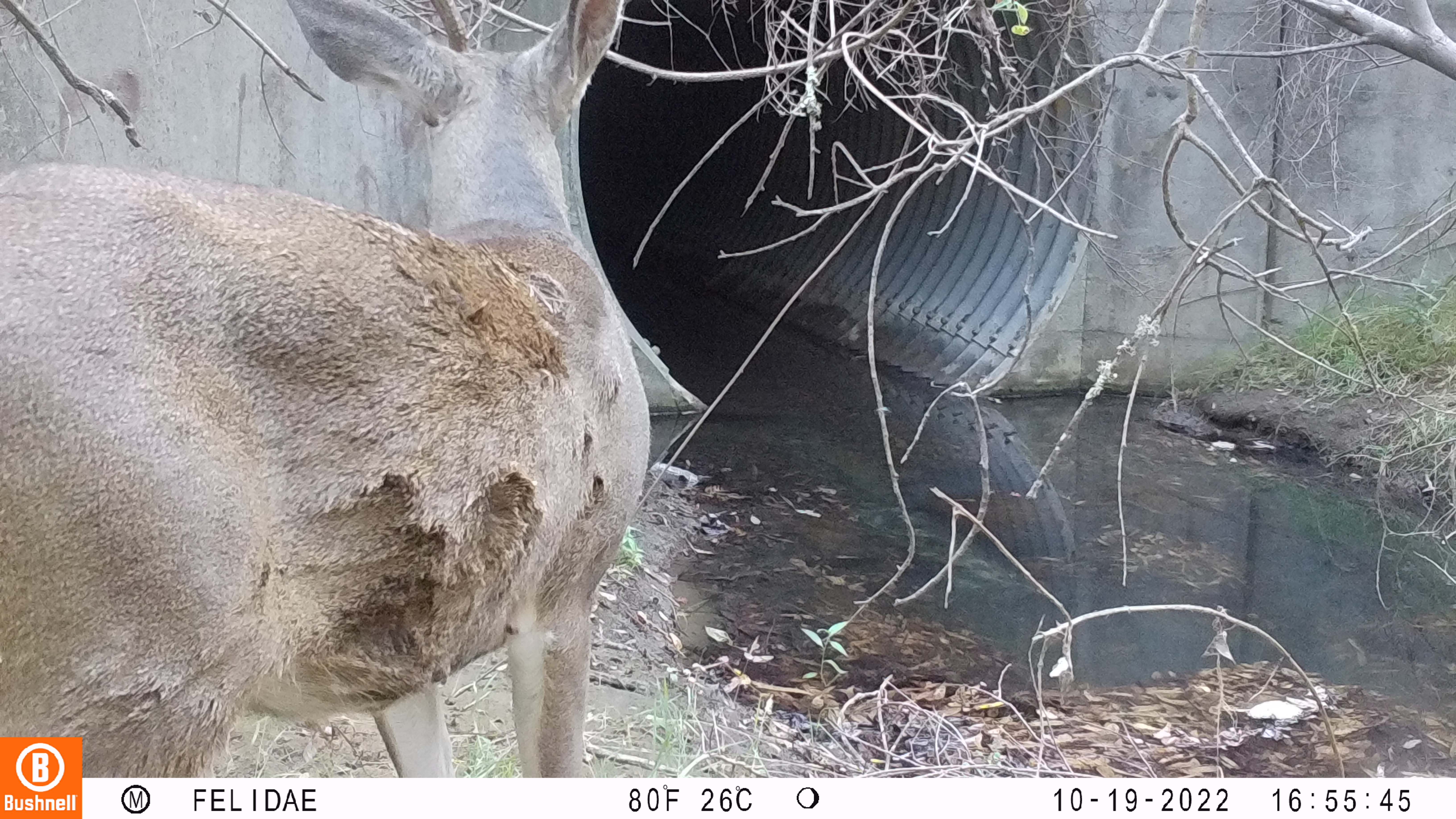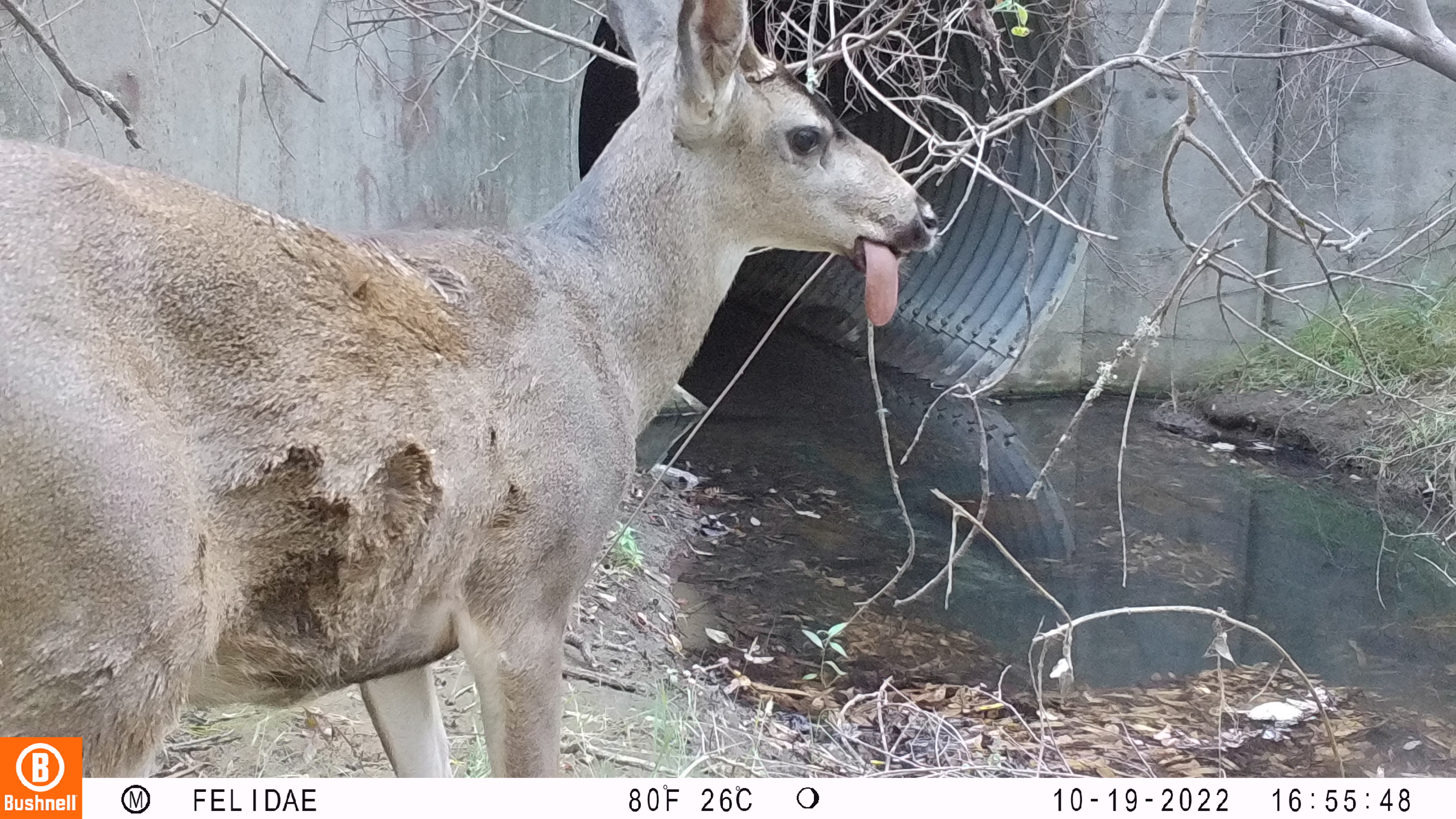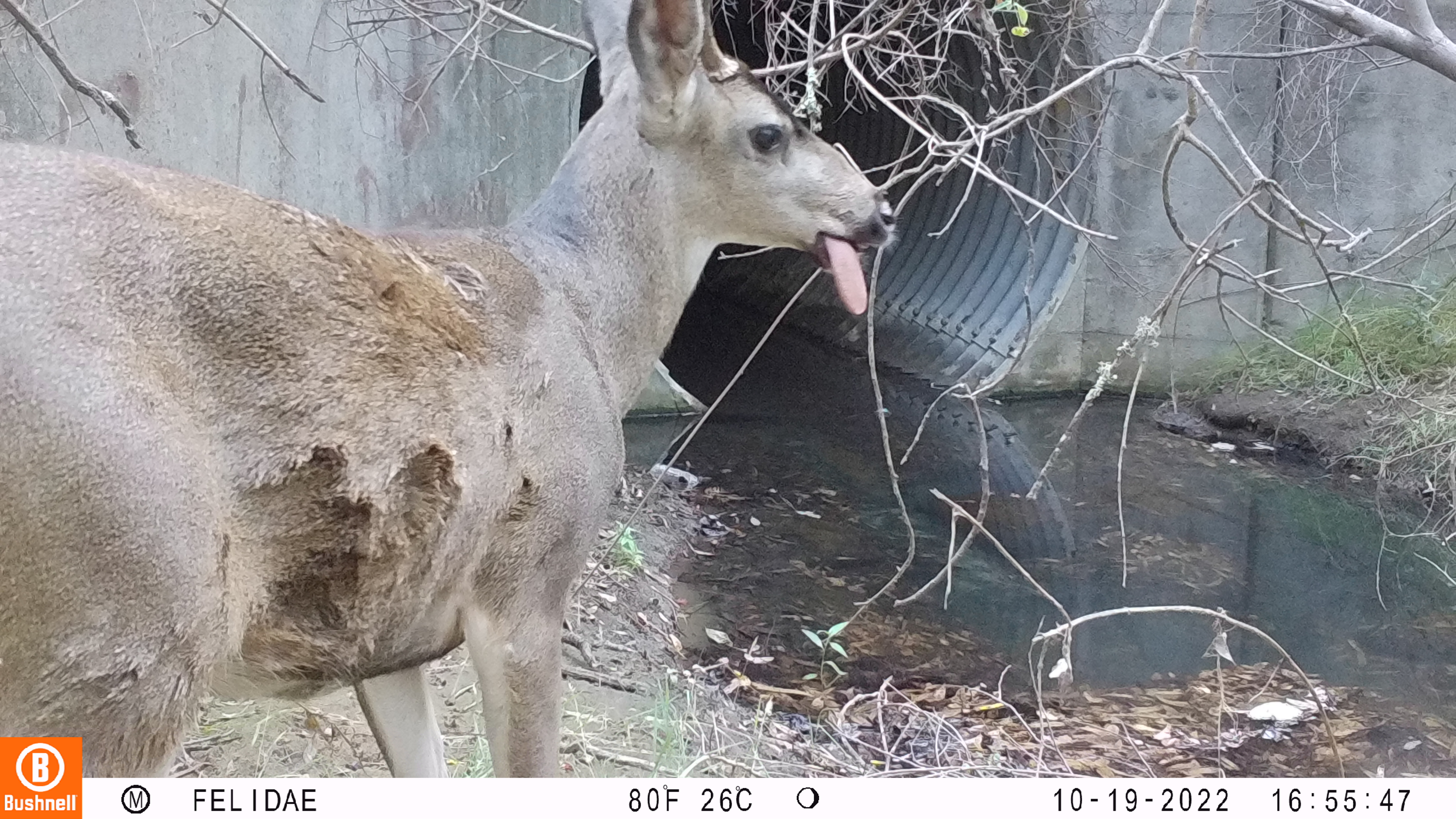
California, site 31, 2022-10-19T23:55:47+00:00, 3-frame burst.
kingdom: Animalia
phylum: Chordata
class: Mammalia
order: Artiodactyla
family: Cervidae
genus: Odocoileus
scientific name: Odocoileus hemionus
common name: mule deer